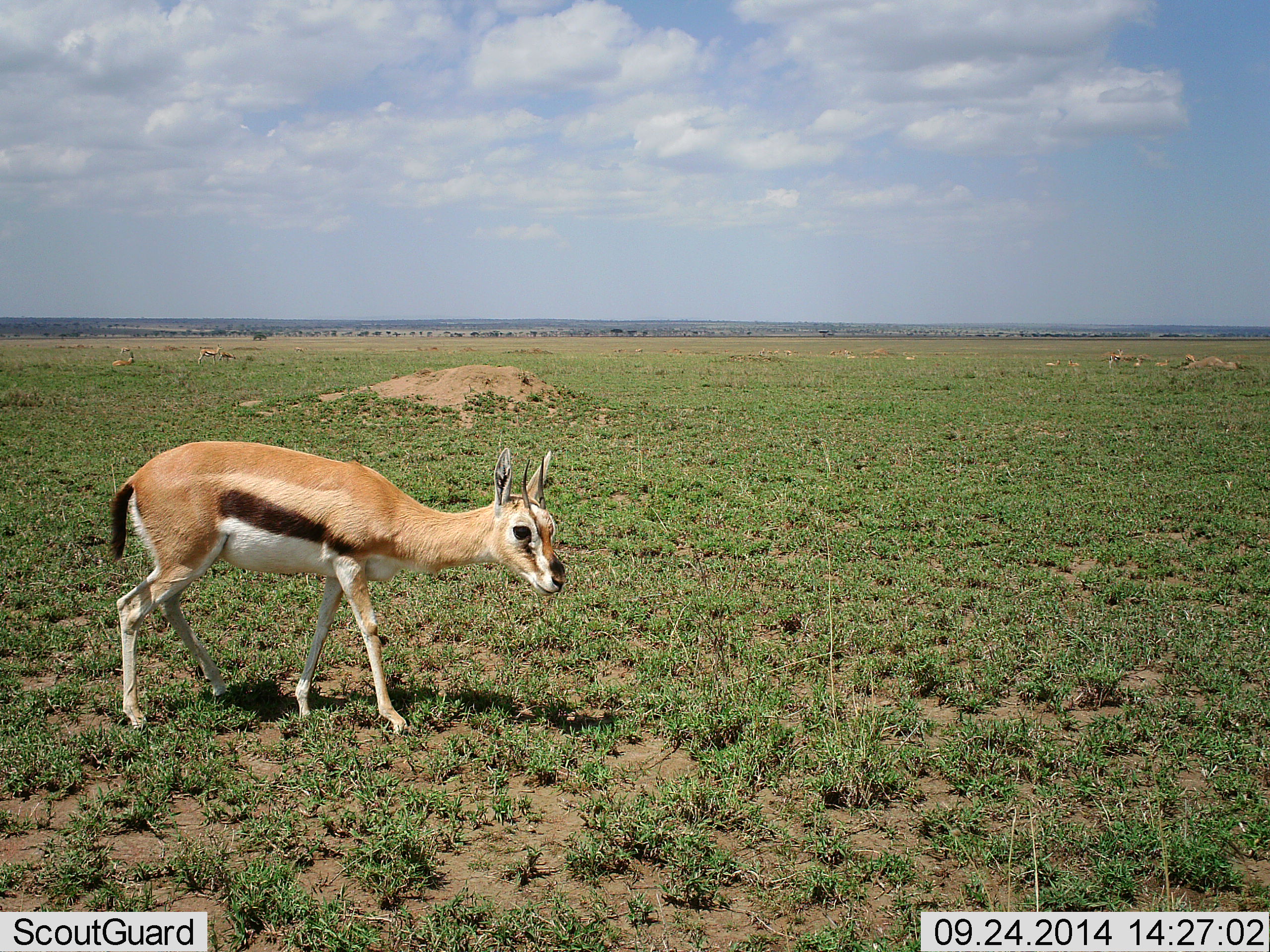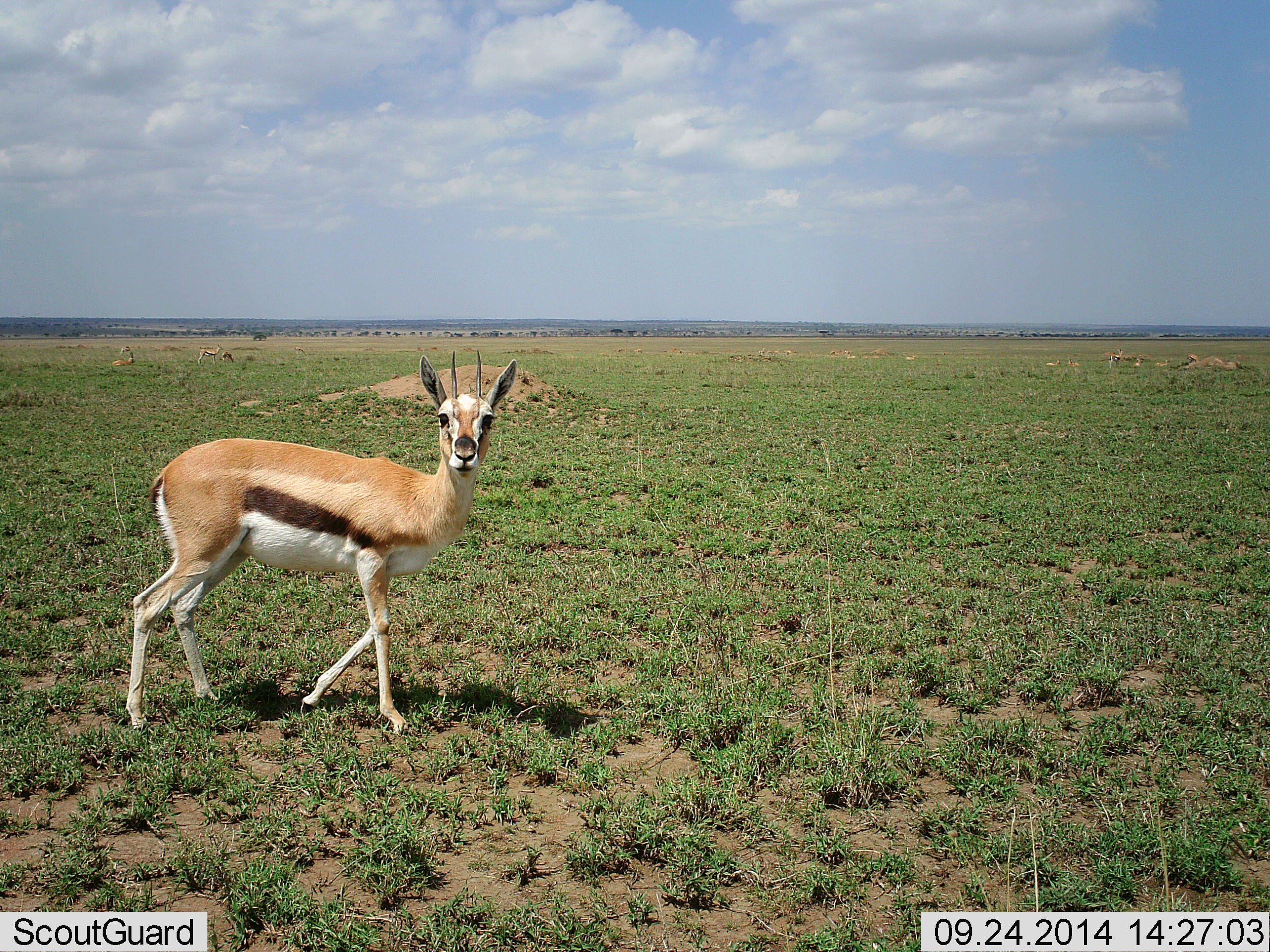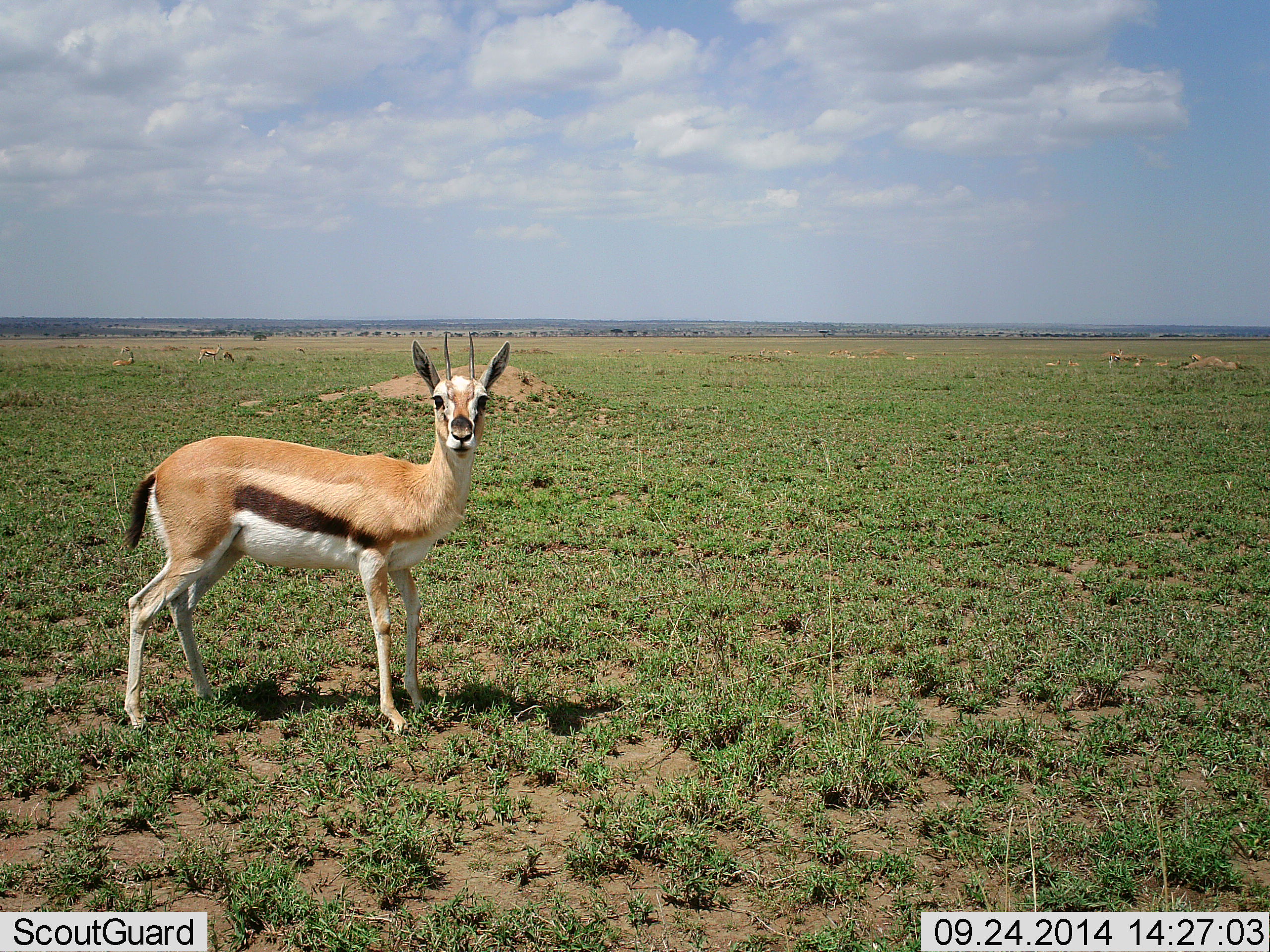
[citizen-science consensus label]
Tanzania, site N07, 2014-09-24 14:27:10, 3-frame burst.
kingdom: Animalia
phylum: Chordata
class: Mammalia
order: Artiodactyla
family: Bovidae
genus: Eudorcas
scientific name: Eudorcas thomsonii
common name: thomson's gazelle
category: gazellethomsons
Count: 1.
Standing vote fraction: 50%.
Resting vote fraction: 10%.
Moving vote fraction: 50%.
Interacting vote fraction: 0%.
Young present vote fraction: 0%.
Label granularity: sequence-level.